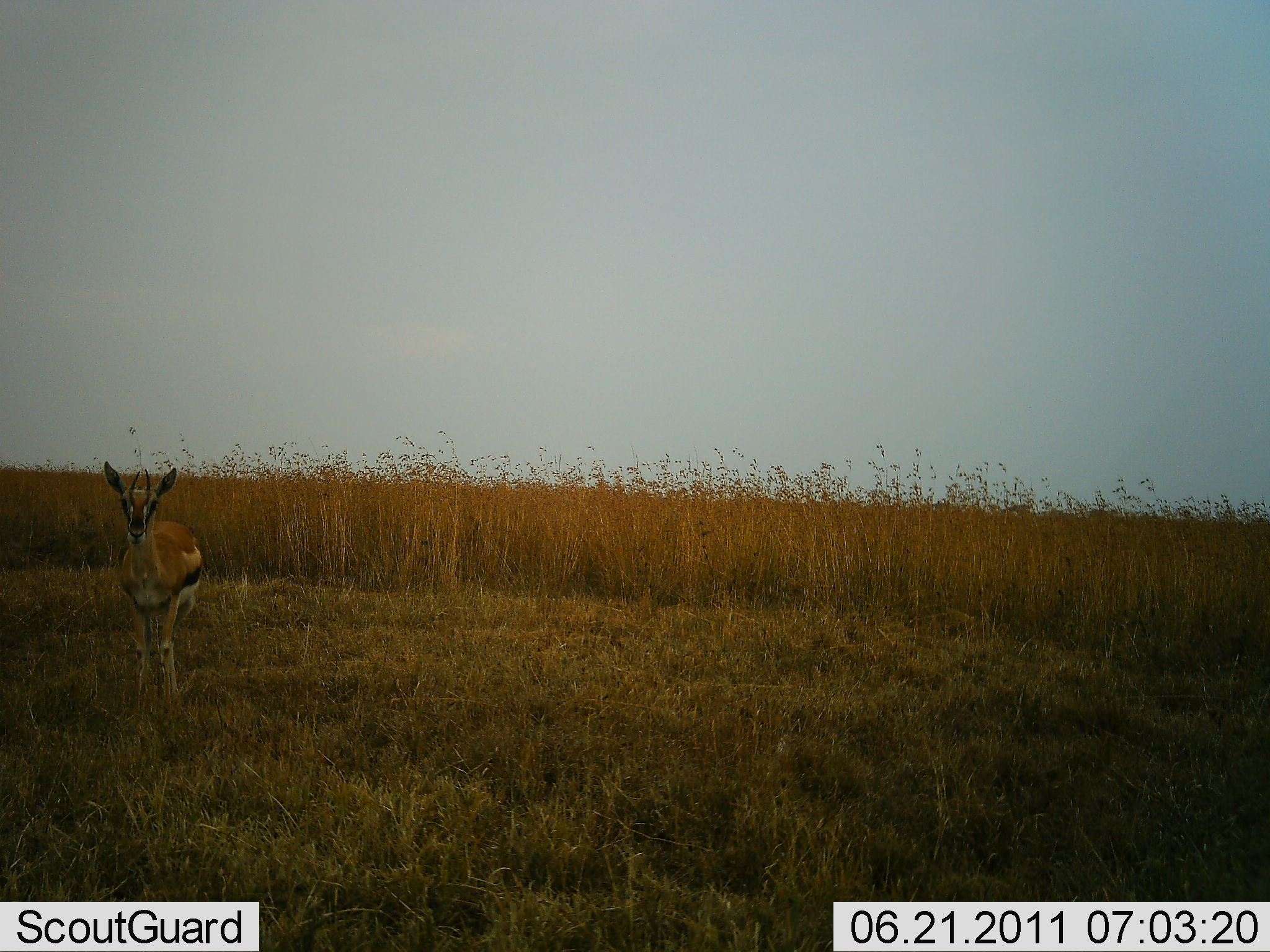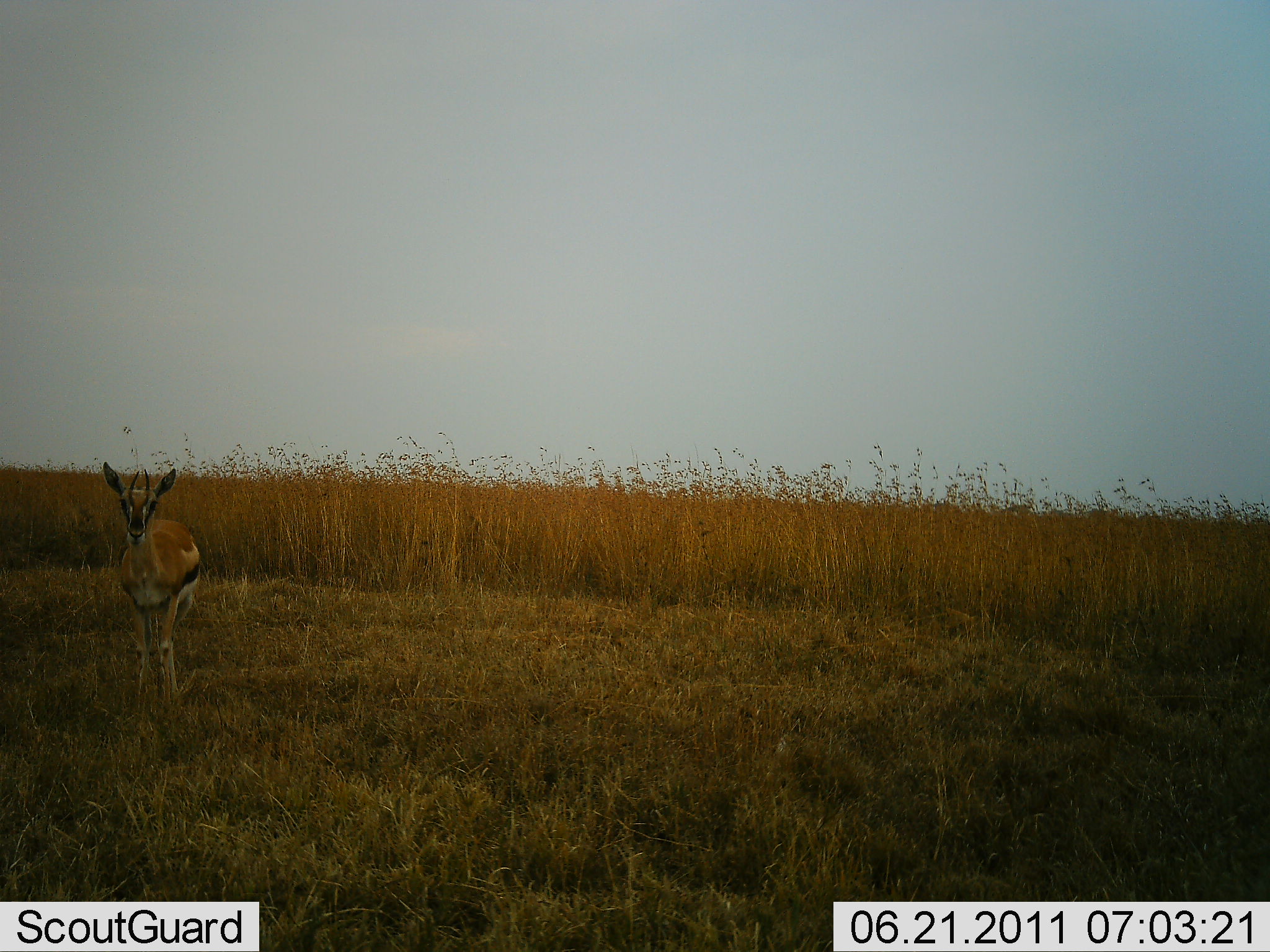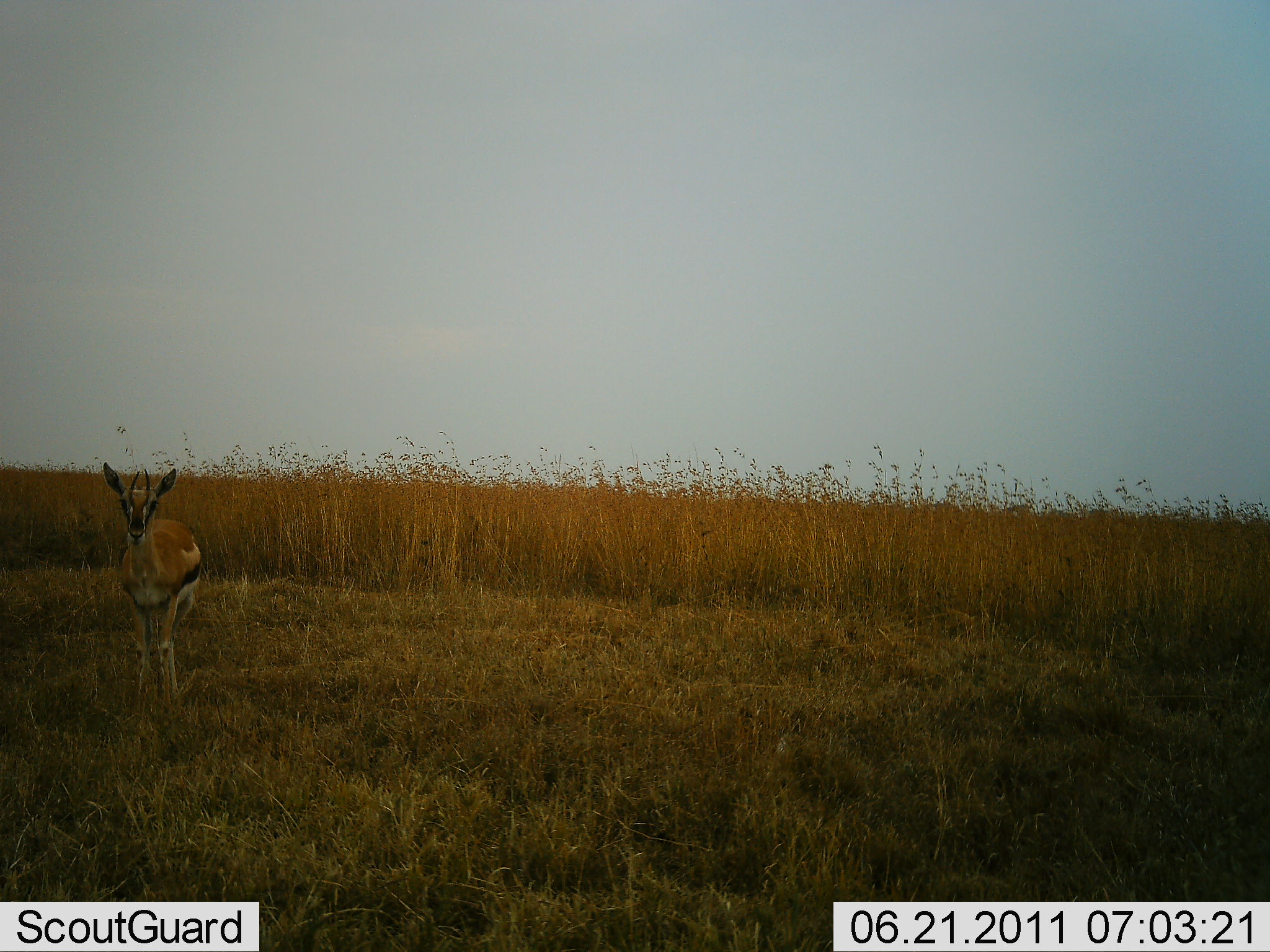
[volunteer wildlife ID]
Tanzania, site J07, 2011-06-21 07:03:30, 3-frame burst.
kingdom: Animalia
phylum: Chordata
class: Mammalia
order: Artiodactyla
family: Bovidae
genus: Eudorcas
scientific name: Eudorcas thomsonii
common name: thomson's gazelle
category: gazellethomsons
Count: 1.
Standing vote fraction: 100%.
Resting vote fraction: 0%.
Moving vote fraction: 0%.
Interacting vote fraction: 0%.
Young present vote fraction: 0%.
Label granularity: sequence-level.